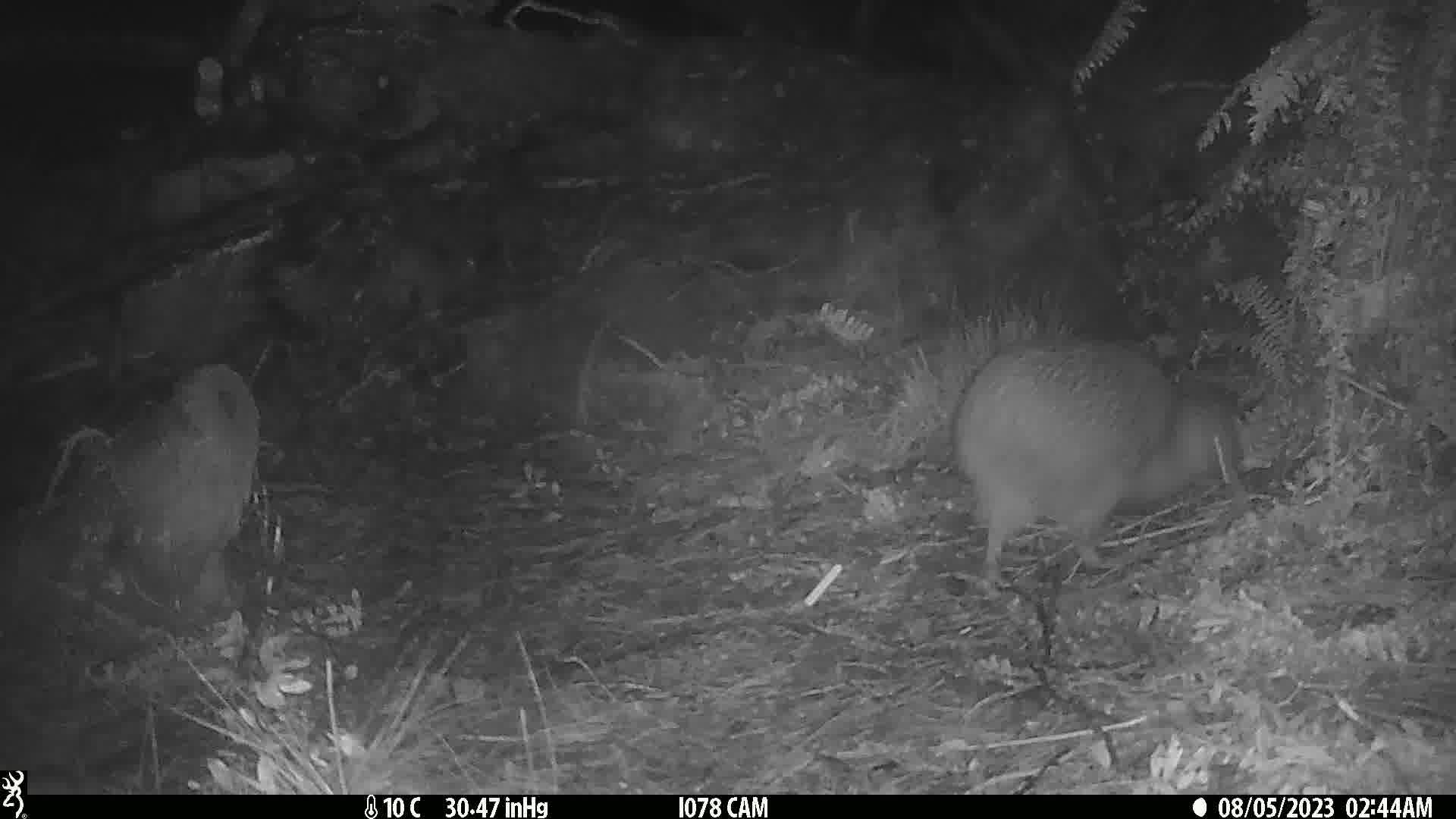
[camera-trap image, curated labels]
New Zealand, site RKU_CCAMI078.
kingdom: Animalia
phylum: Chordata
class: Aves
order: Apterygiformes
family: Apterygidae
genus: Apteryx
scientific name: Apteryx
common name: kiwi